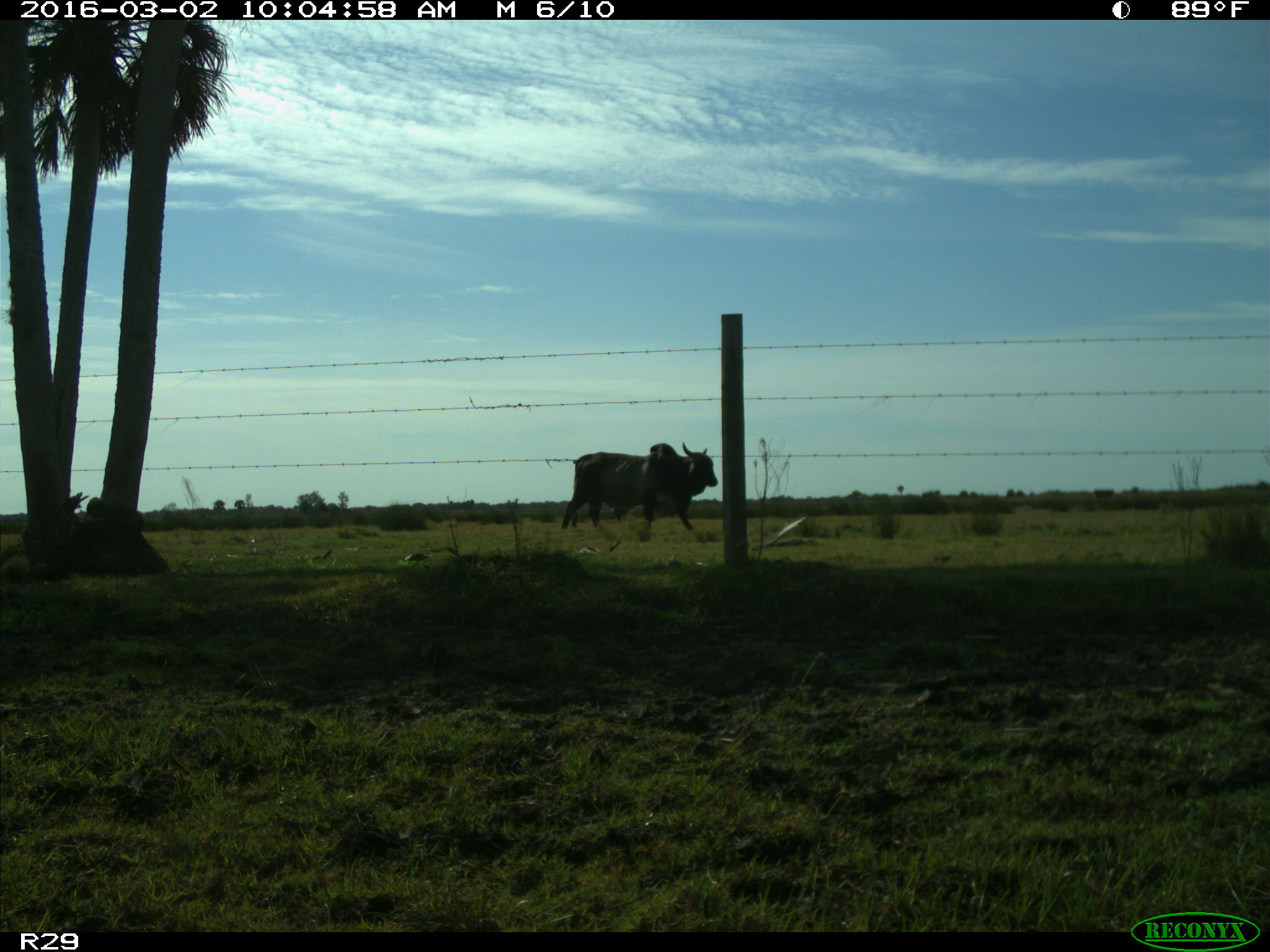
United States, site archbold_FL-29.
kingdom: Animalia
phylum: Chordata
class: Mammalia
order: Artiodactyla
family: Bovidae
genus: Bos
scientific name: Bos taurus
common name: domestic cow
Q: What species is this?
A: Bos taurus (domestic cow).